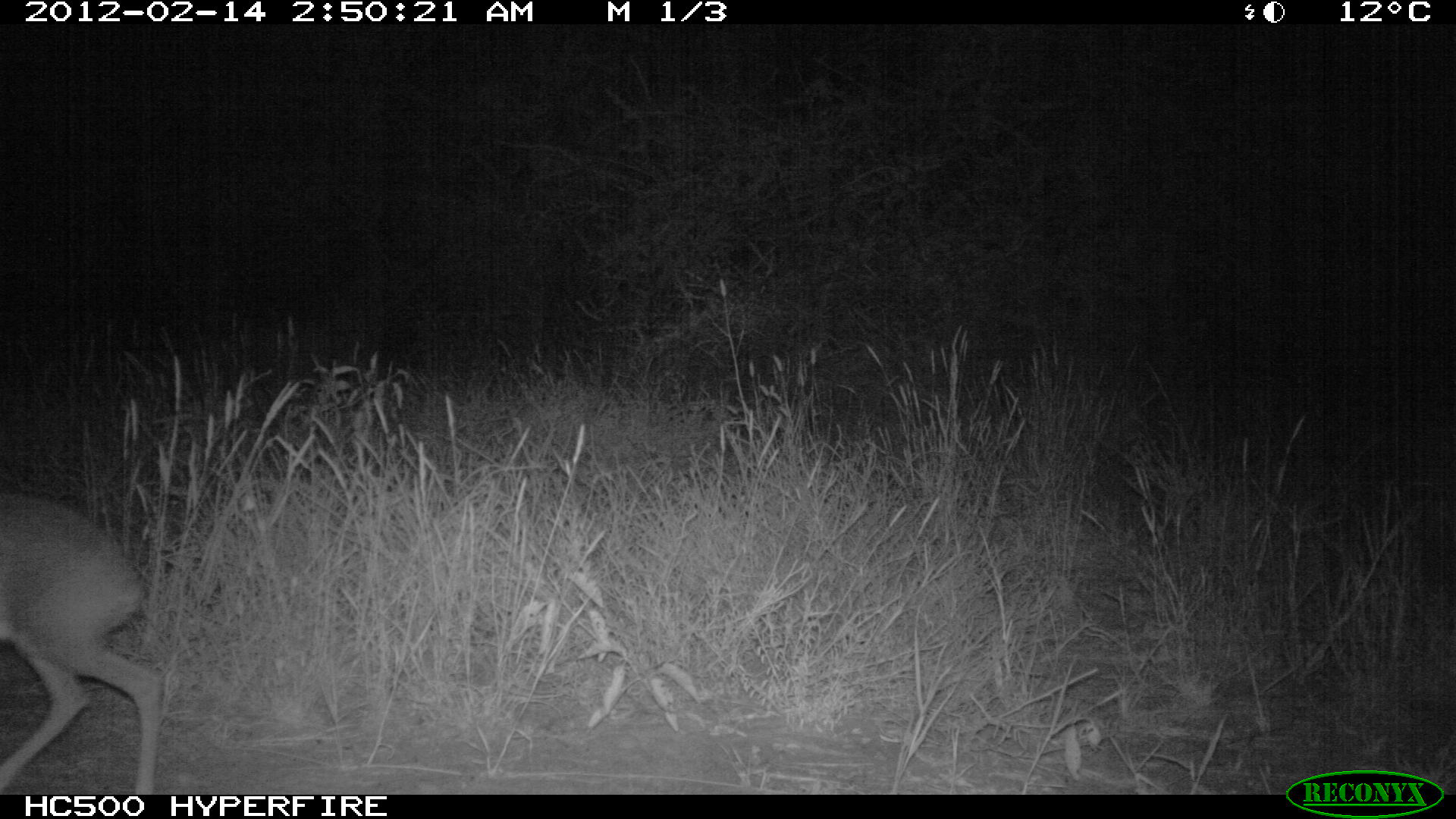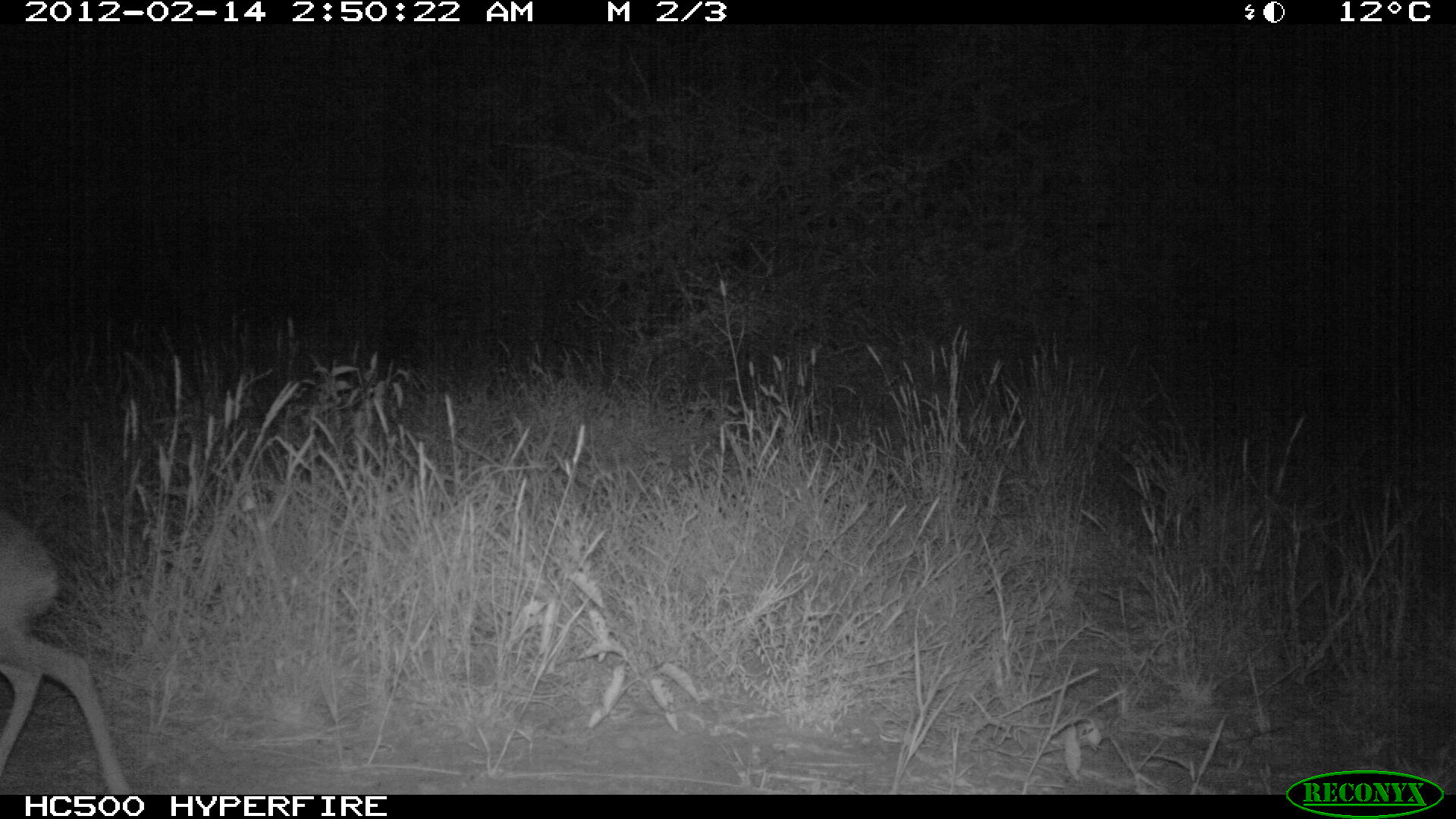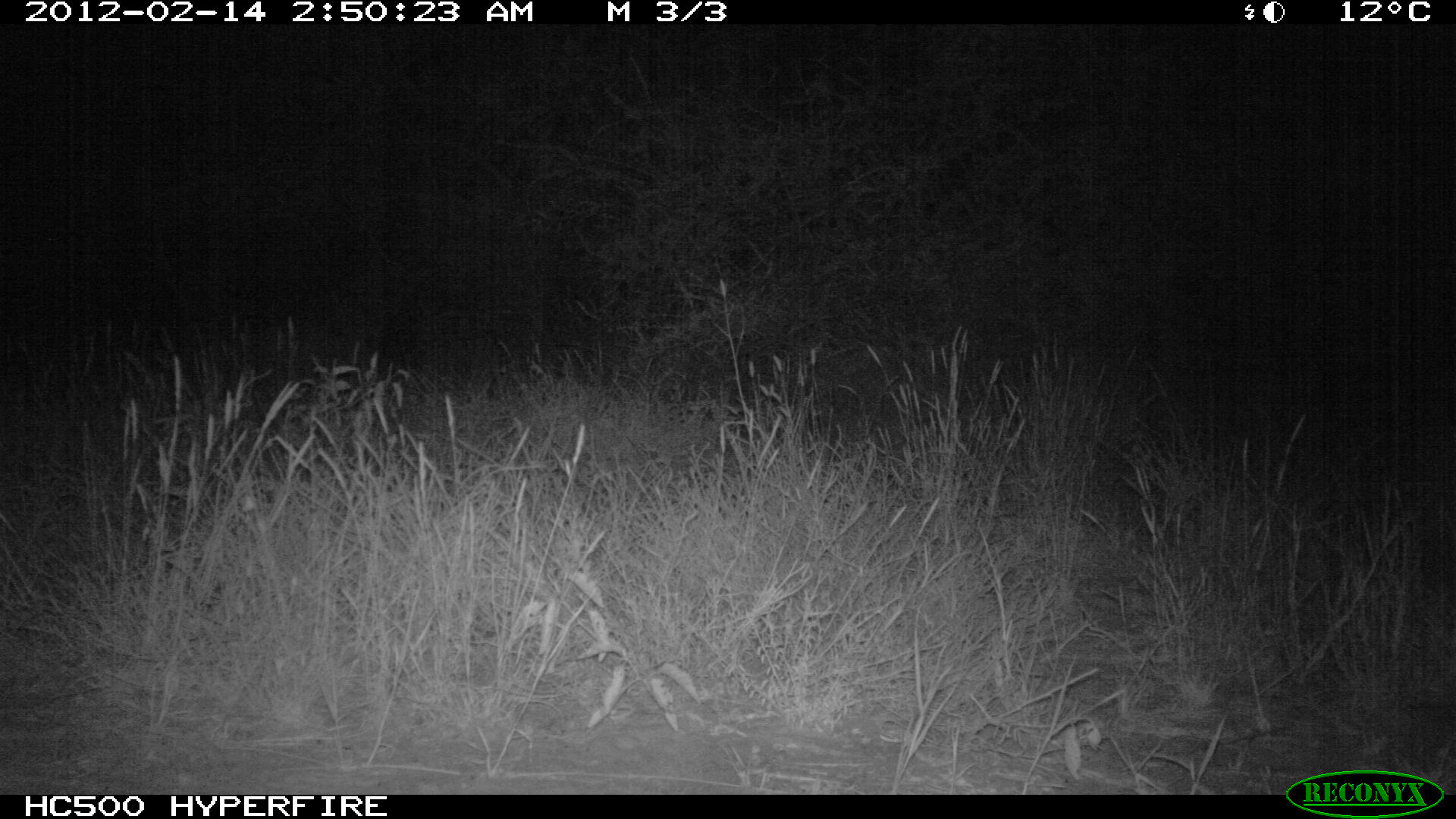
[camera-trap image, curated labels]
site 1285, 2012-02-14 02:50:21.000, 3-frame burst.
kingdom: Animalia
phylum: Chordata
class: Mammalia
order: Artiodactyla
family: Bovidae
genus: Madoqua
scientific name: Madoqua guentheri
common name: günther's dik-dik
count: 1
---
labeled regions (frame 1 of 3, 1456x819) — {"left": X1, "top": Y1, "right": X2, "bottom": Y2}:
madoqua guentheri: {"left": 0, "top": 487, "right": 165, "bottom": 795}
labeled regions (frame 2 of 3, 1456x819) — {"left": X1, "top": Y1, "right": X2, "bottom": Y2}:
madoqua guentheri: {"left": 0, "top": 518, "right": 127, "bottom": 797}